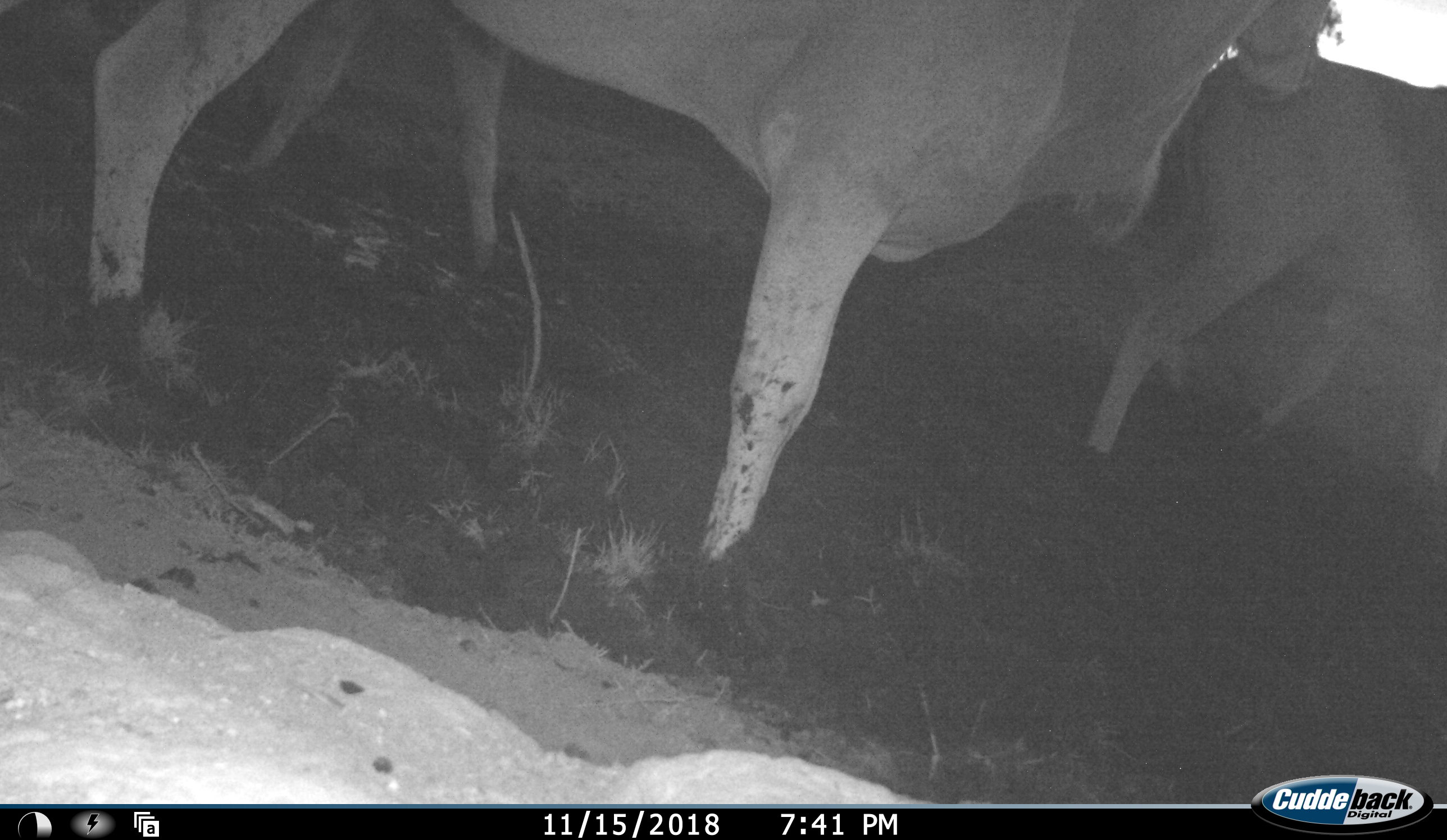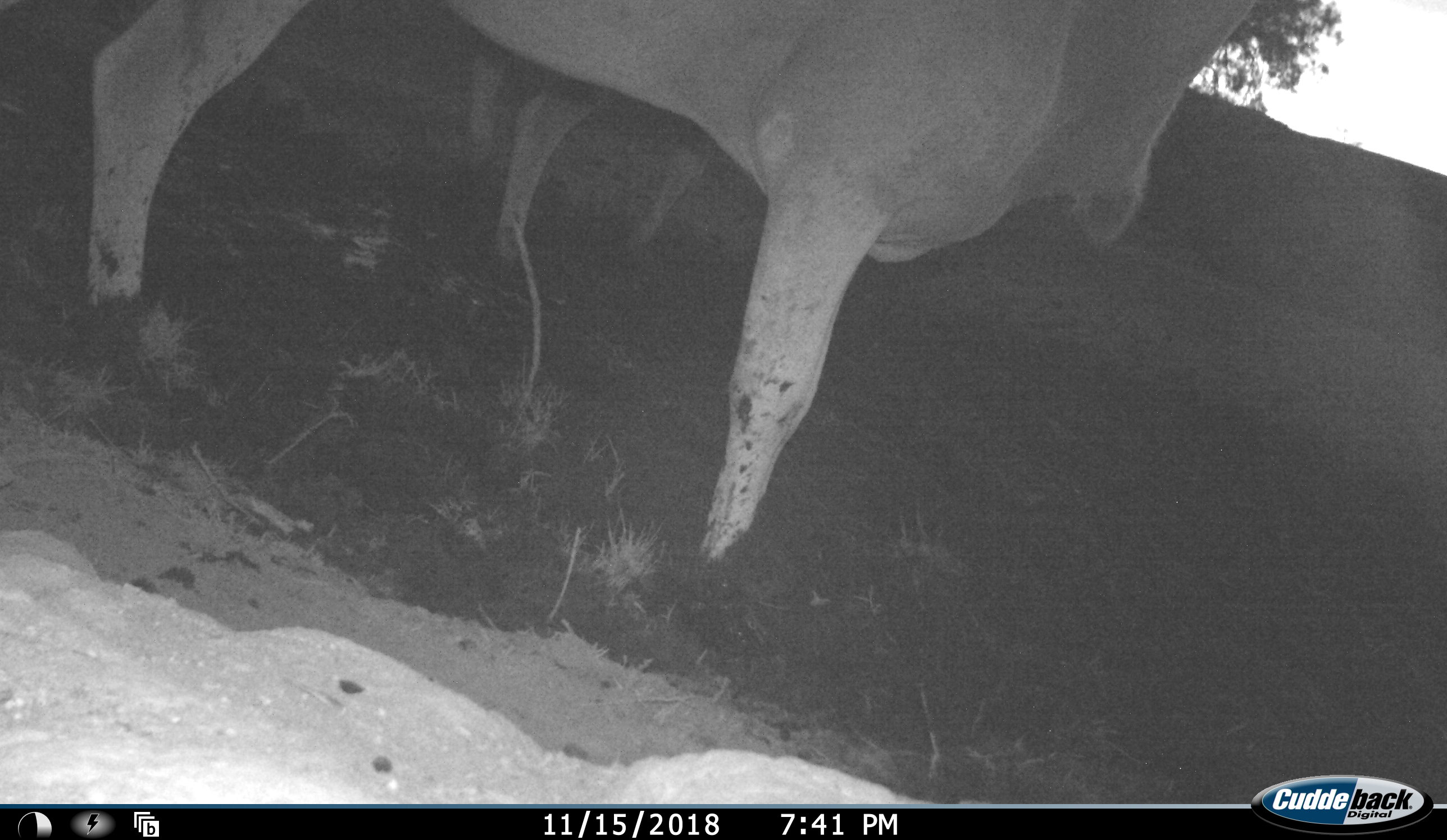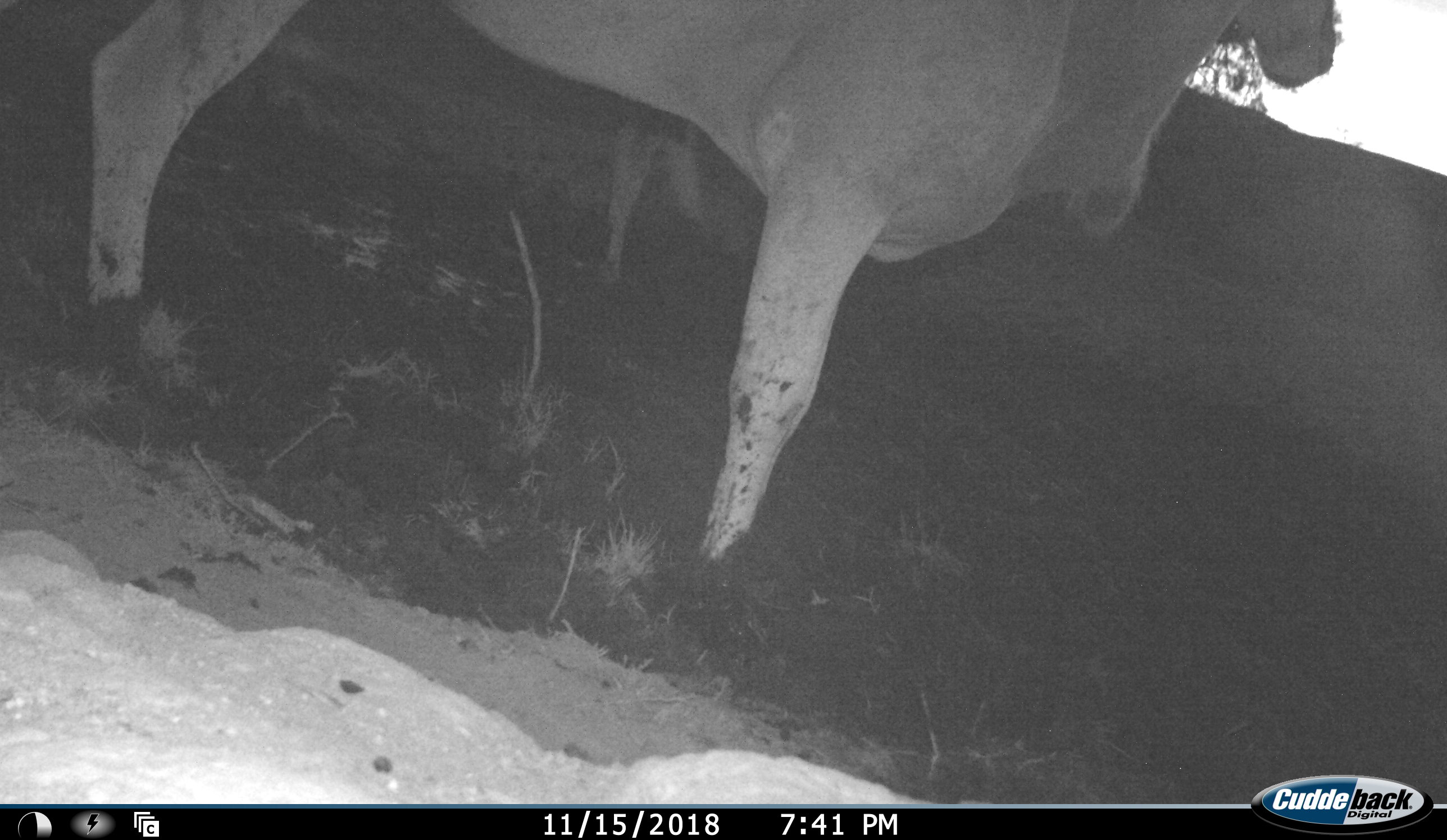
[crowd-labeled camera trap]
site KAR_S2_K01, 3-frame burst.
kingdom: Animalia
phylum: Chordata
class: Mammalia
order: Artiodactyla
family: Bovidae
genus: Tragelaphus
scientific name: Tragelaphus oryx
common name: eland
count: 3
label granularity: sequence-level